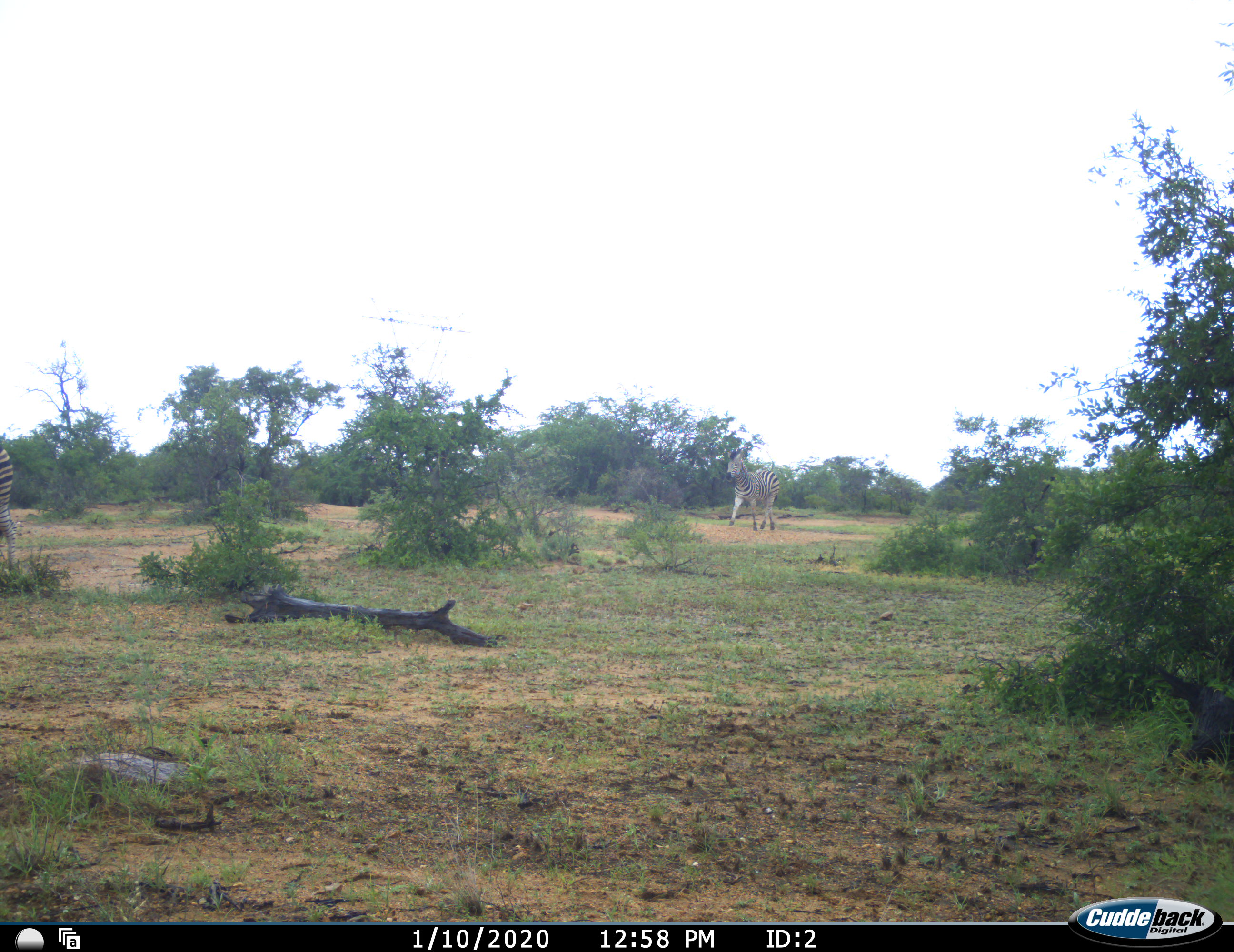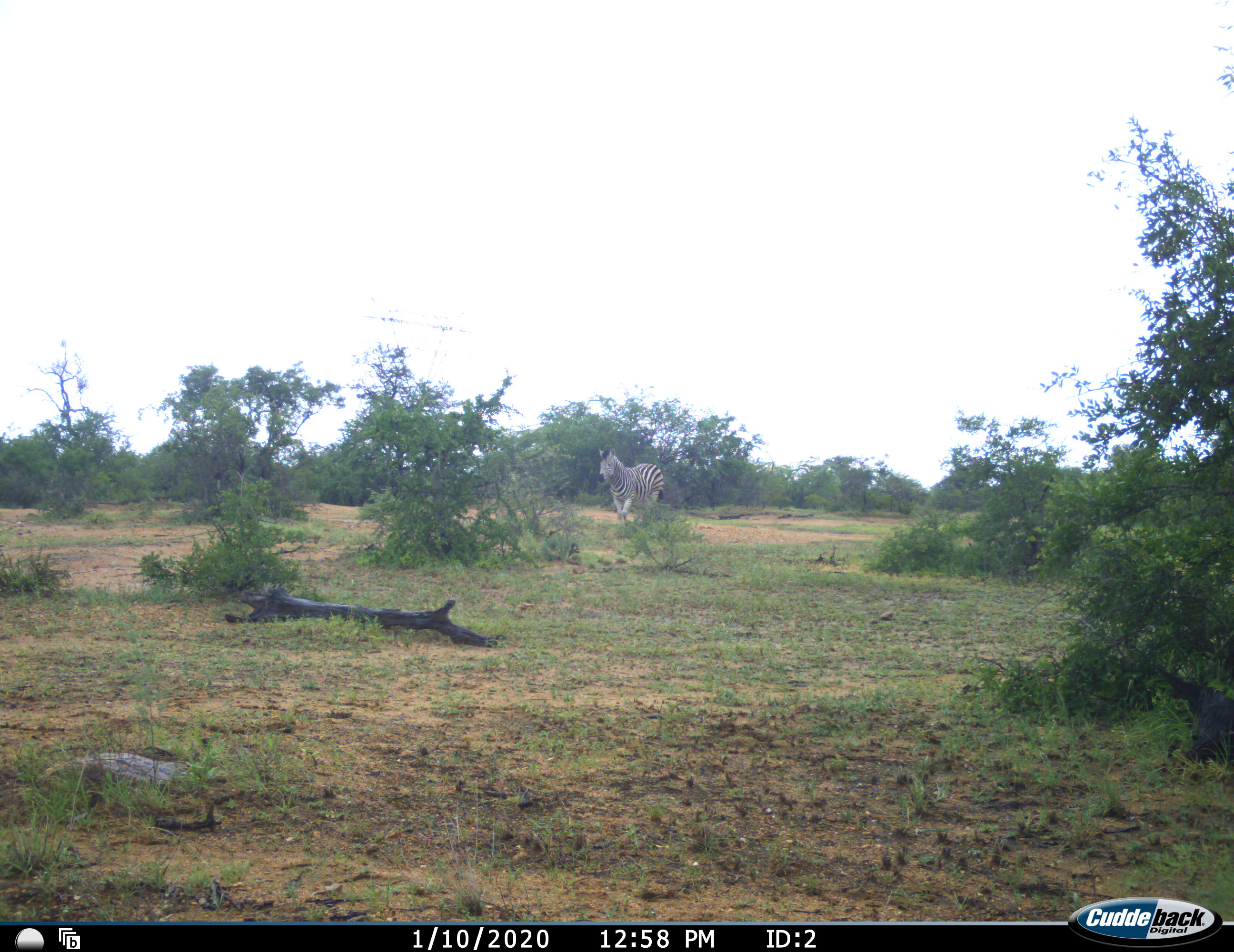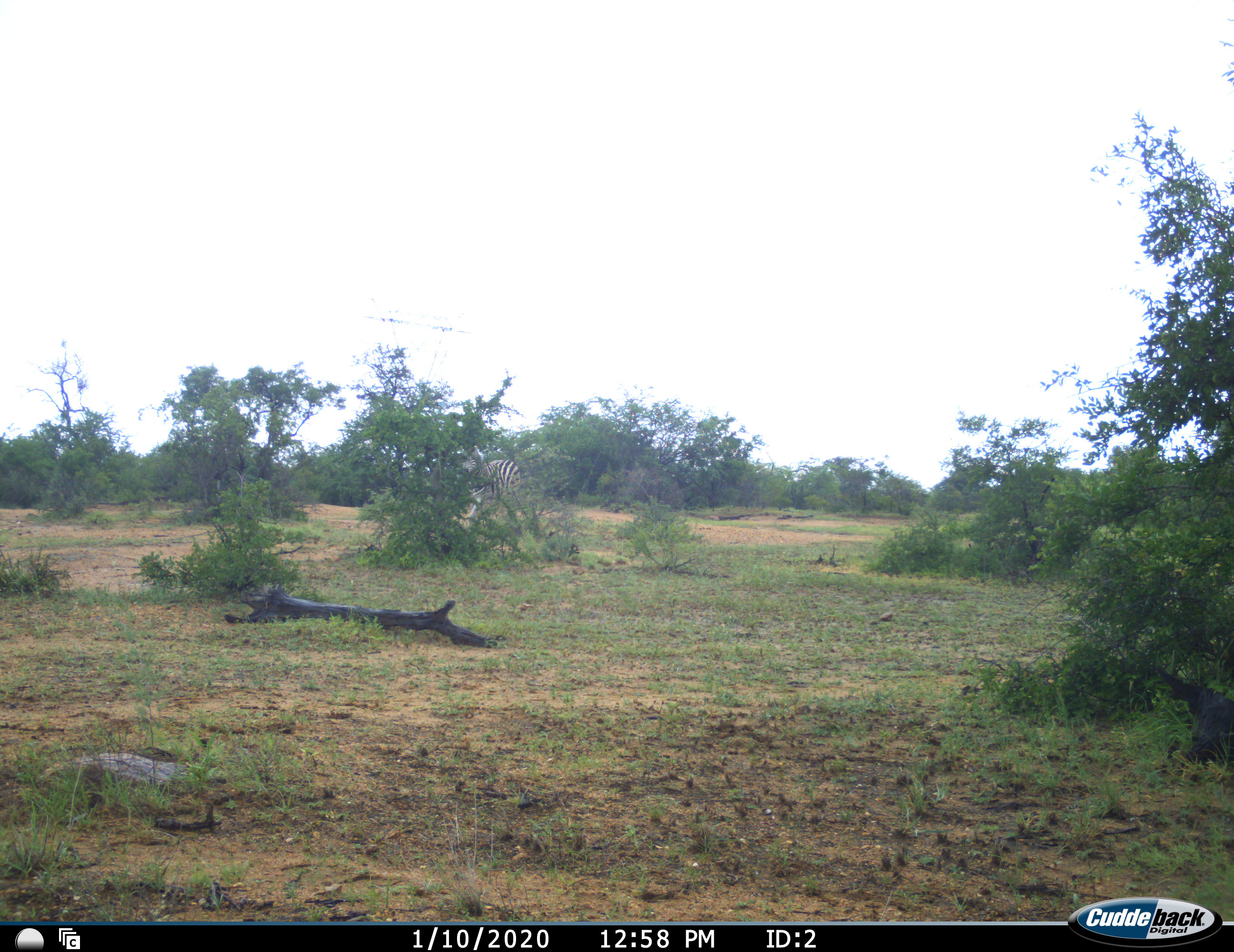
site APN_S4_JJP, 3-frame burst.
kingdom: Animalia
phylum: Chordata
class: Mammalia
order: Perissodactyla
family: Equidae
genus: Equus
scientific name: Equus quagga burchellii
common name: burchell's zebra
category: zebraburchells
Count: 2.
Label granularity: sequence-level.